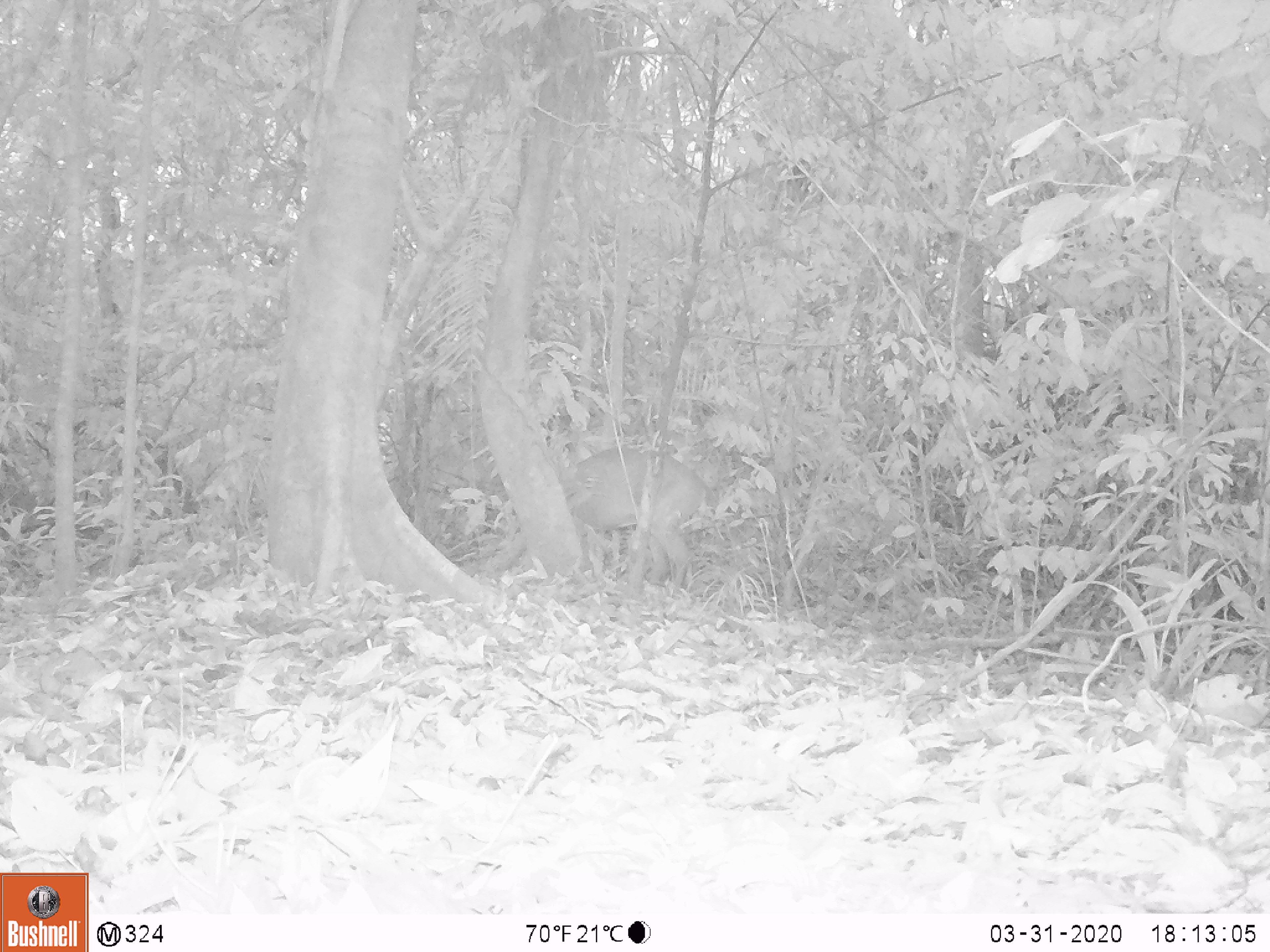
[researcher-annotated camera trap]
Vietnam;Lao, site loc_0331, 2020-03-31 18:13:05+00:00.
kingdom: Animalia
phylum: Chordata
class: Mammalia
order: Artiodactyla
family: Cervidae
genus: Muntiacus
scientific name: Muntiacus vuquangensis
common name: large-antlered muntjac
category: large antlered muntjac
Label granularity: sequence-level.